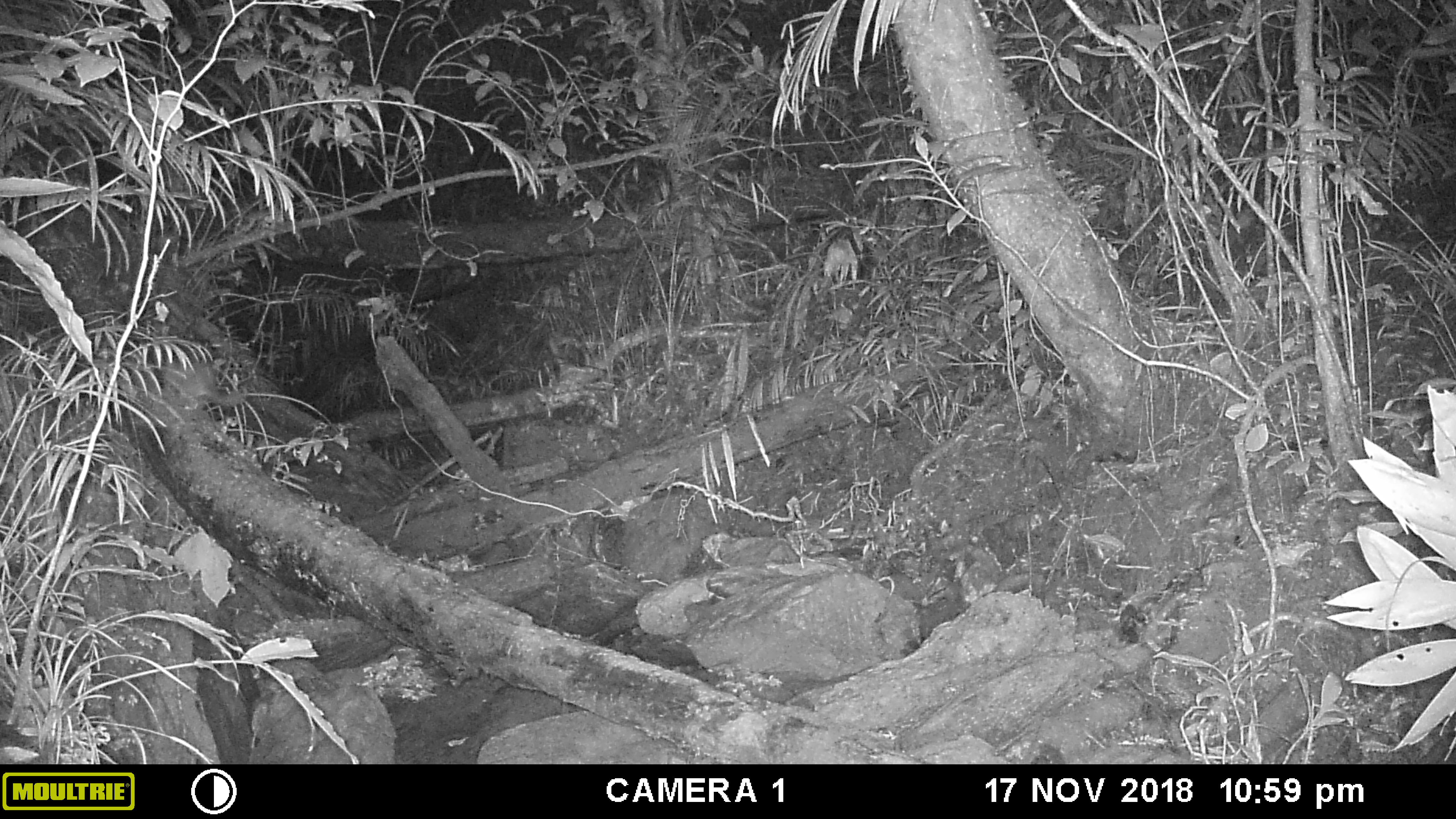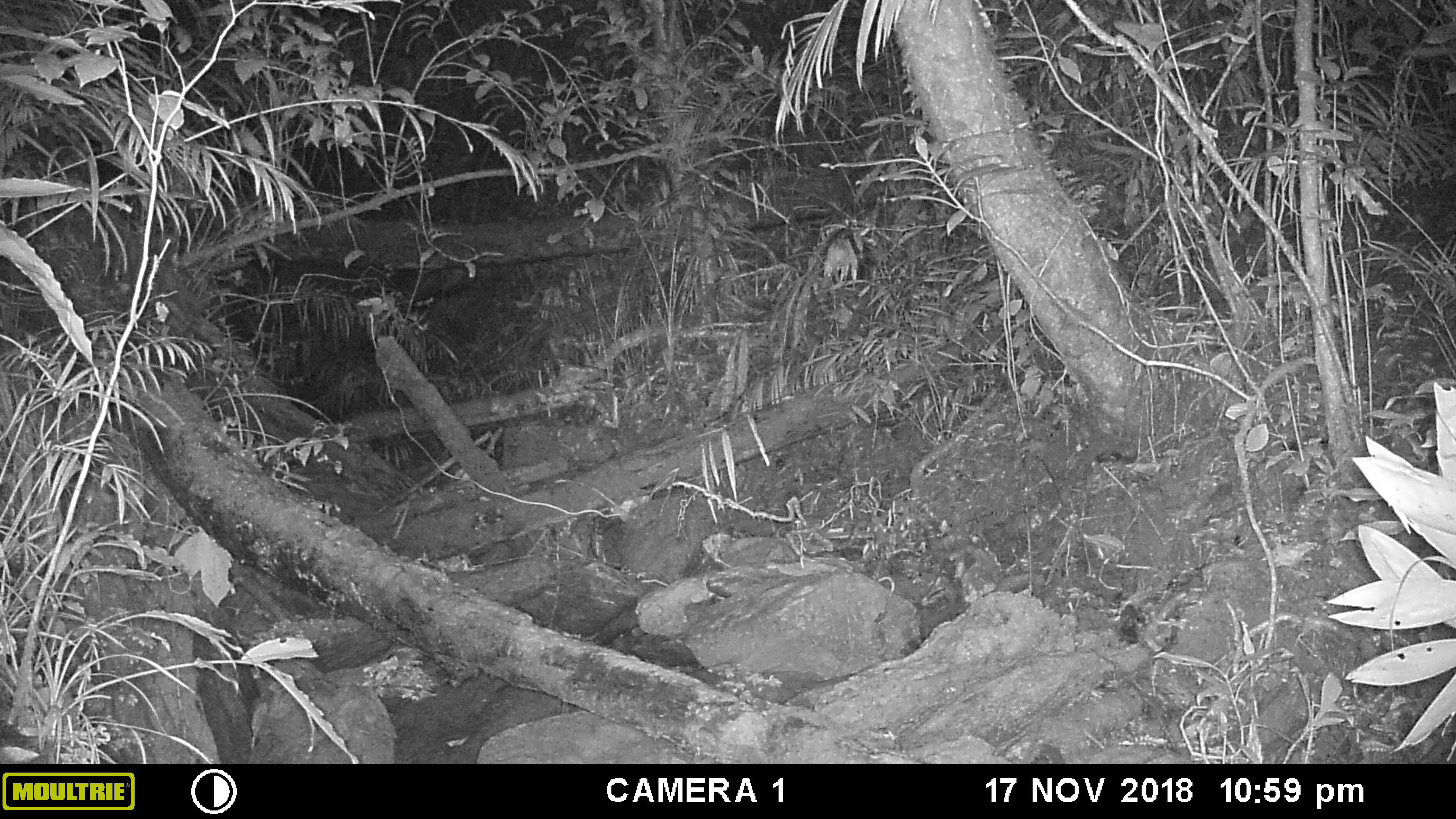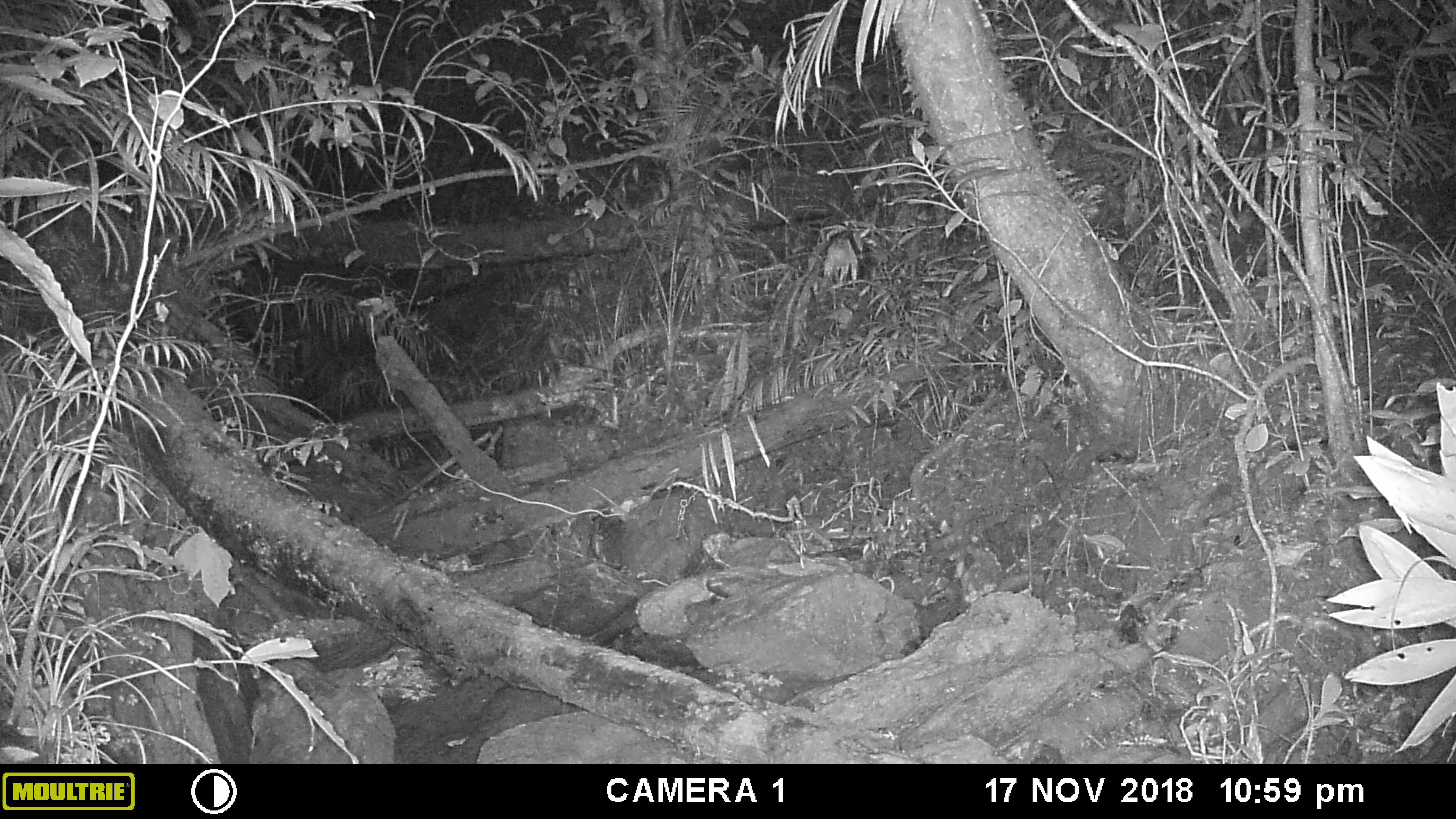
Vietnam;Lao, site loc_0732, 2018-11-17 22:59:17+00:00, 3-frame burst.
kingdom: Animalia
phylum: Chordata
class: Mammalia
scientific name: Mammalia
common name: mammal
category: unidentified small mammal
Unidentified small mammal (mammal) (Mammalia). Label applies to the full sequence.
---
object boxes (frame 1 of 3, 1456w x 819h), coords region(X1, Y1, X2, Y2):
unidentified small mammal: region(161, 357, 248, 412)